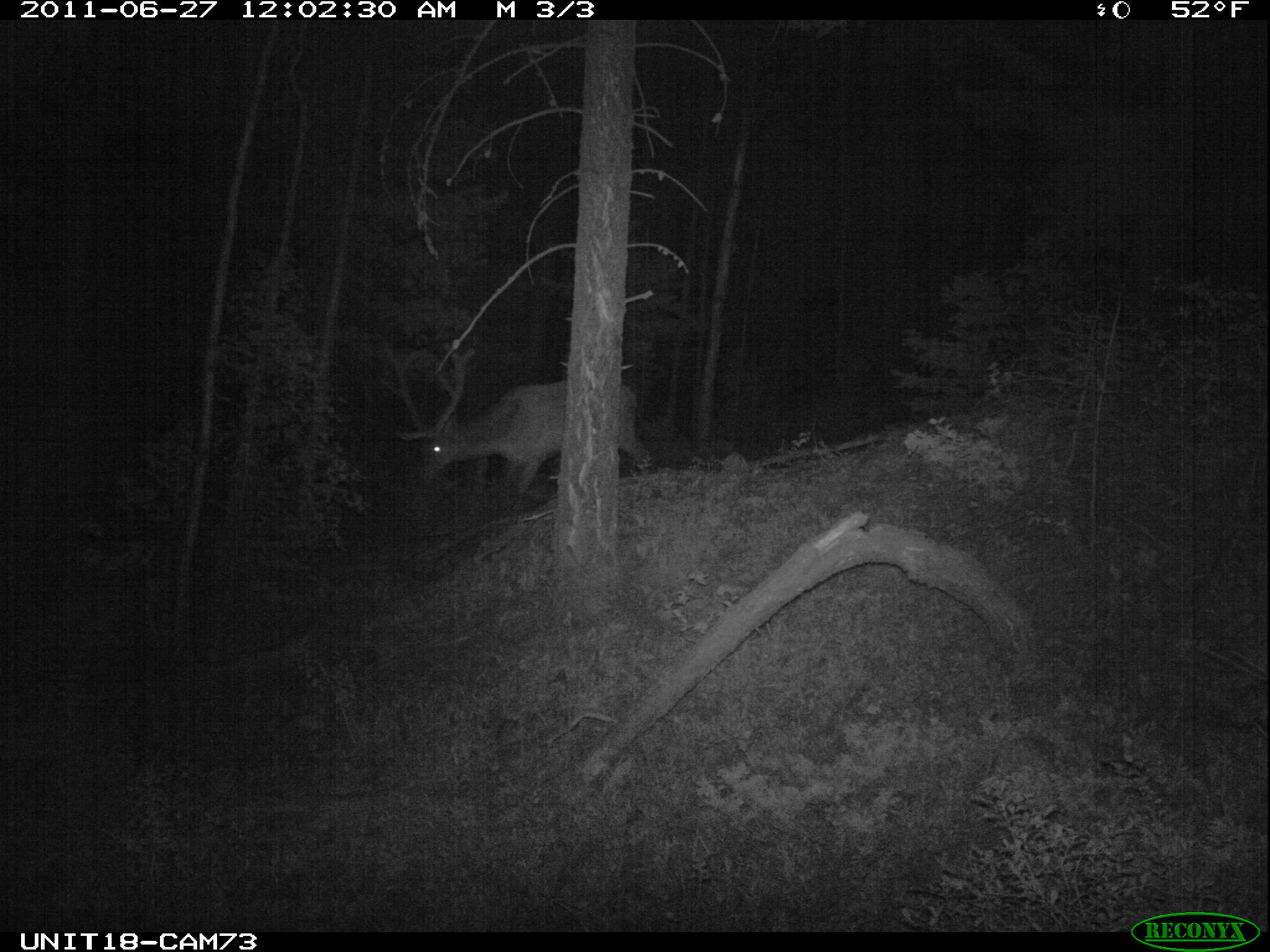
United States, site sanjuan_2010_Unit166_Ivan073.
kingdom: Animalia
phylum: Chordata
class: Mammalia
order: Artiodactyla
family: Cervidae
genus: Cervus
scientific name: Cervus elaphus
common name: red deer